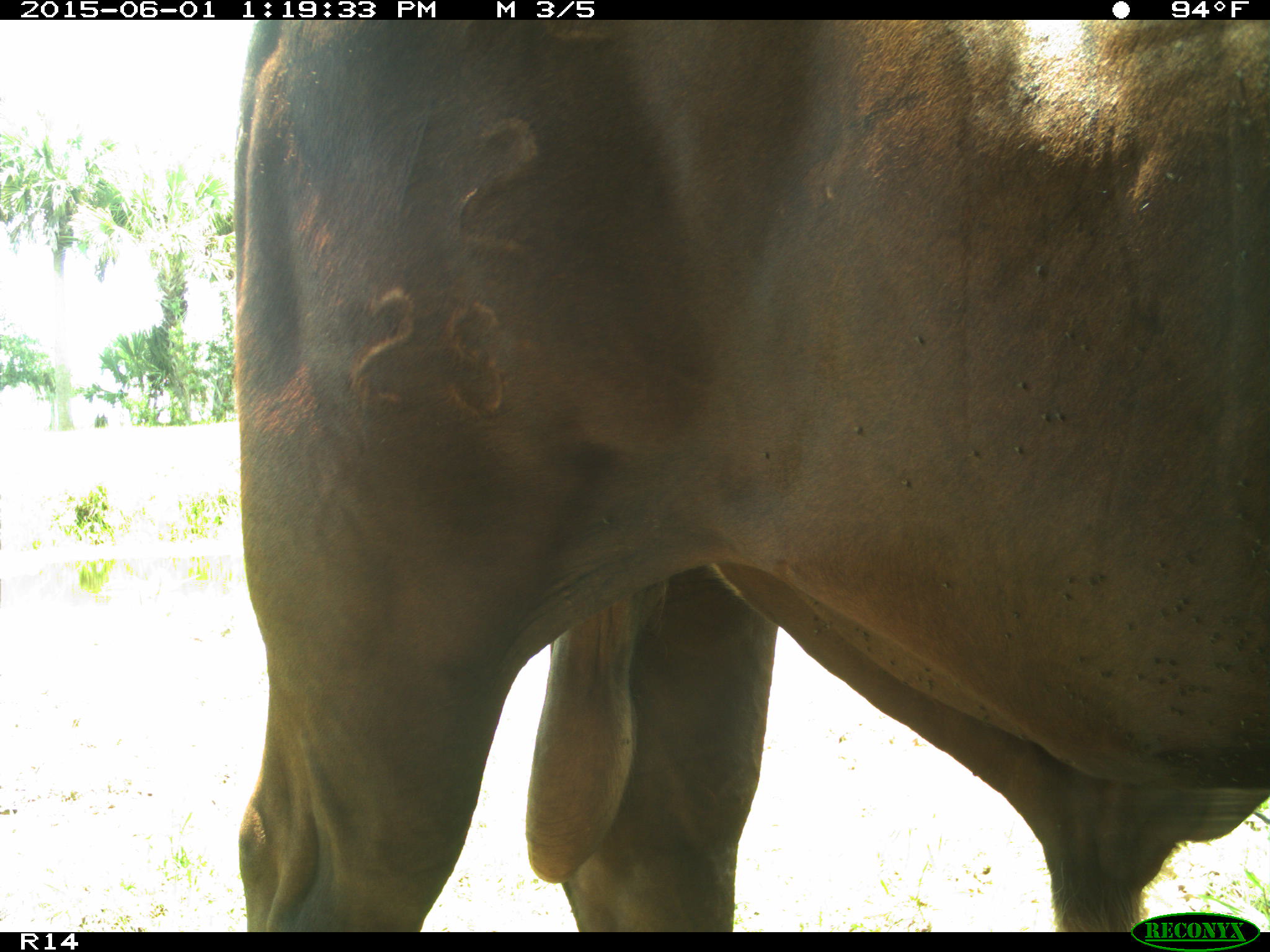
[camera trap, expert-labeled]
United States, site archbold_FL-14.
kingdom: Animalia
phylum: Chordata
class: Mammalia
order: Artiodactyla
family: Bovidae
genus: Bos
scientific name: Bos taurus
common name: domestic cow